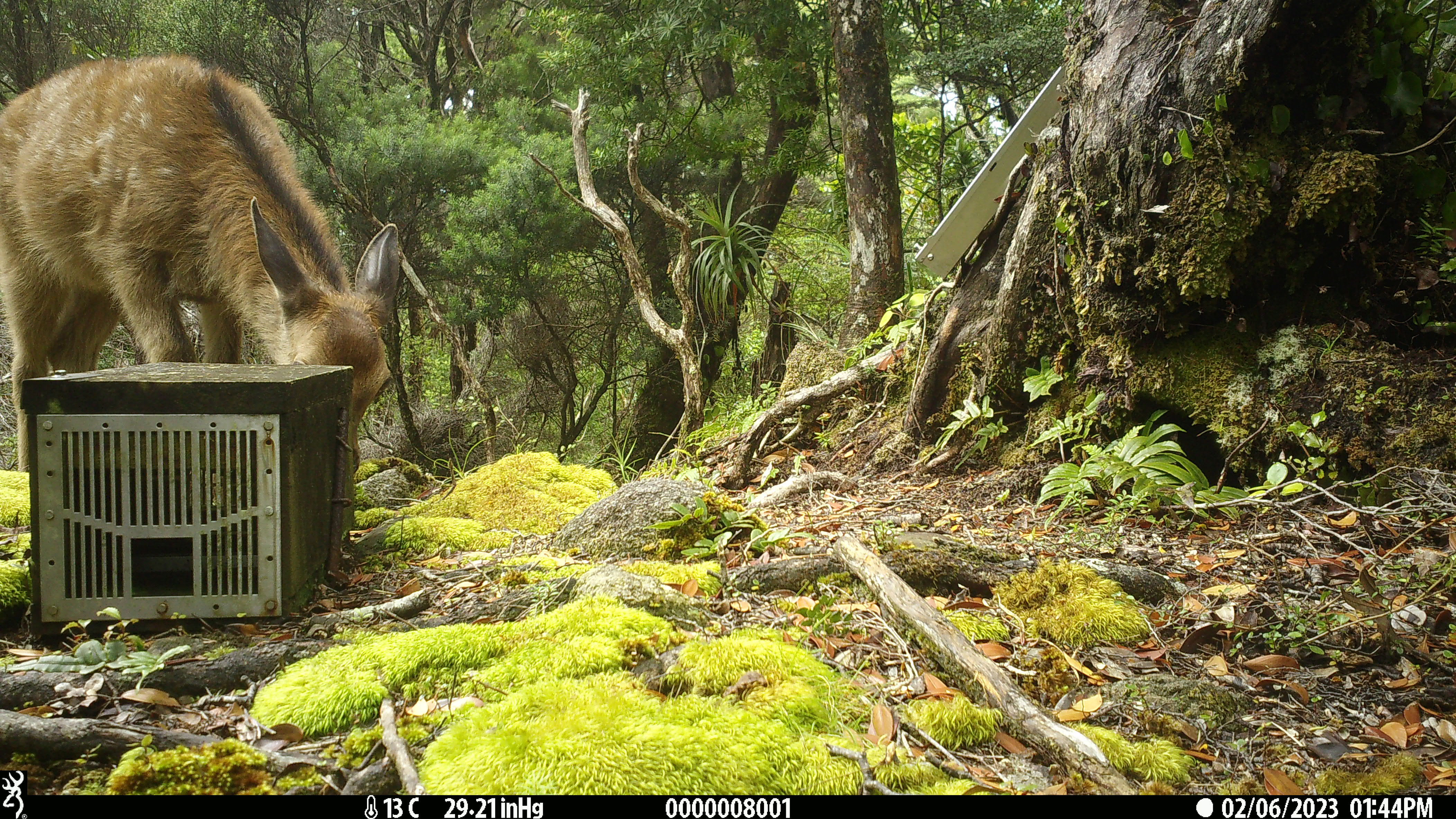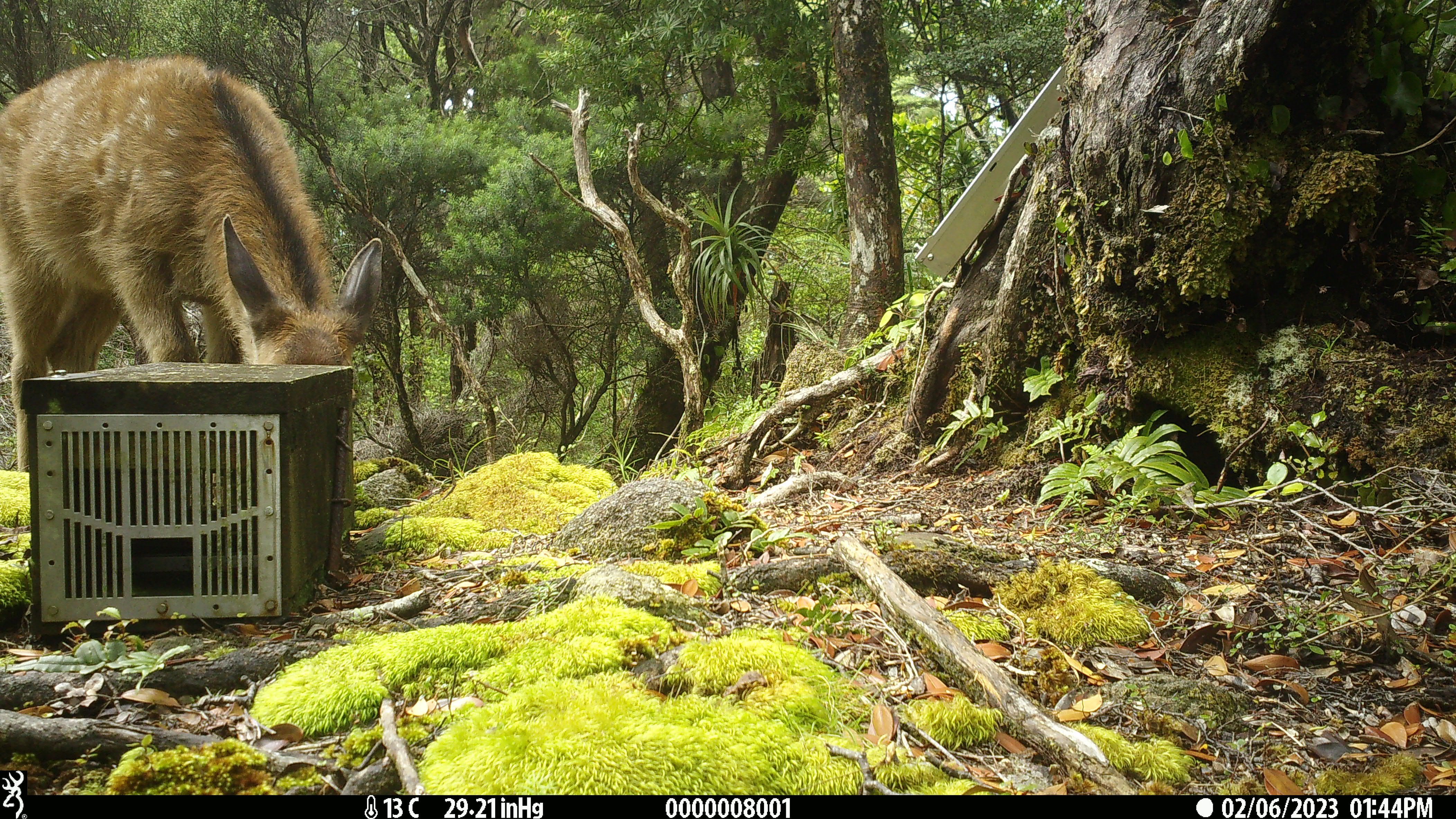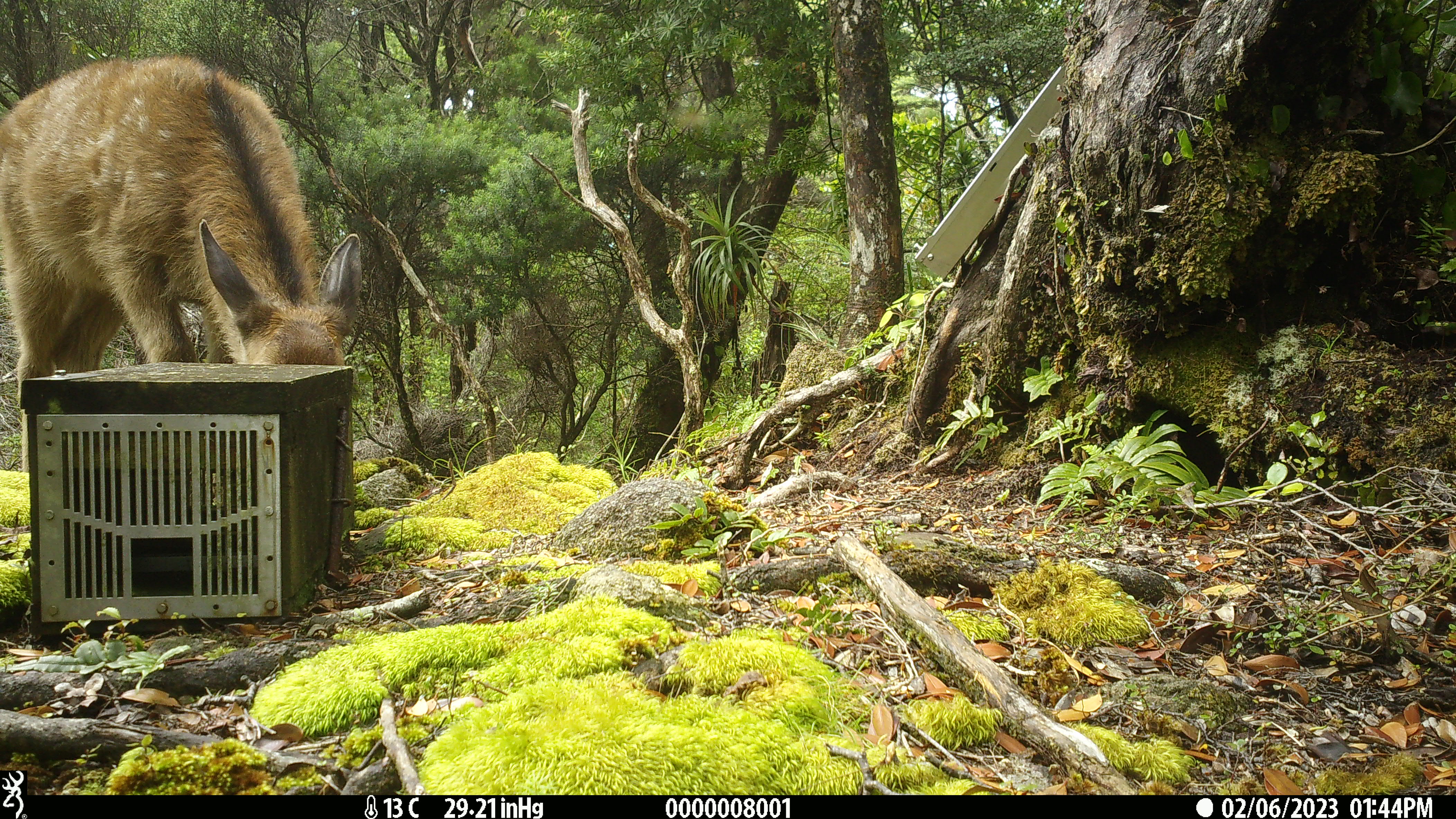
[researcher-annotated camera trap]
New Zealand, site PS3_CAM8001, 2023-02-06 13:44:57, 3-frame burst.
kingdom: Animalia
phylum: Chordata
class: Mammalia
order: Artiodactyla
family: Cervidae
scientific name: Cervidae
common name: deer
Deer (Cervidae).